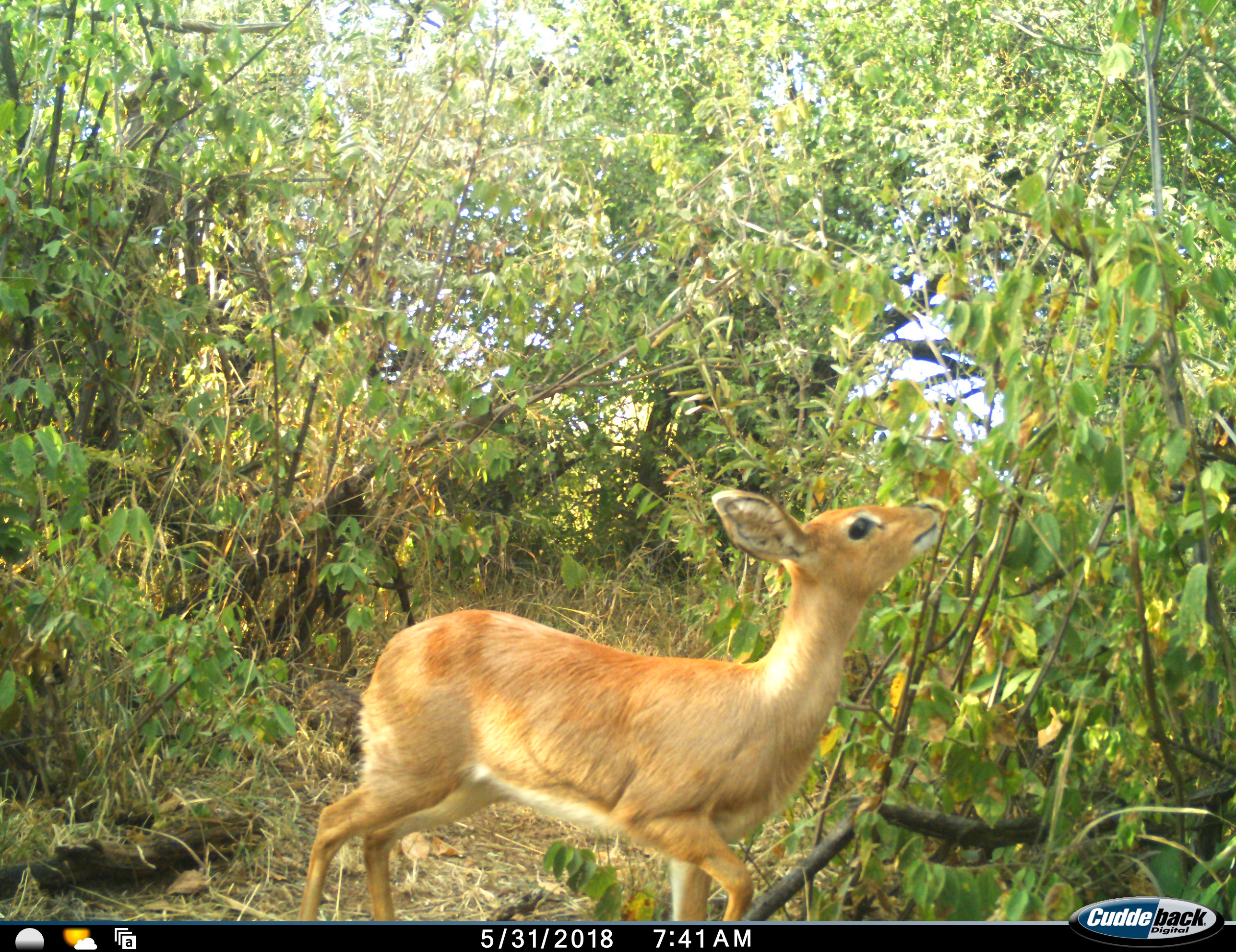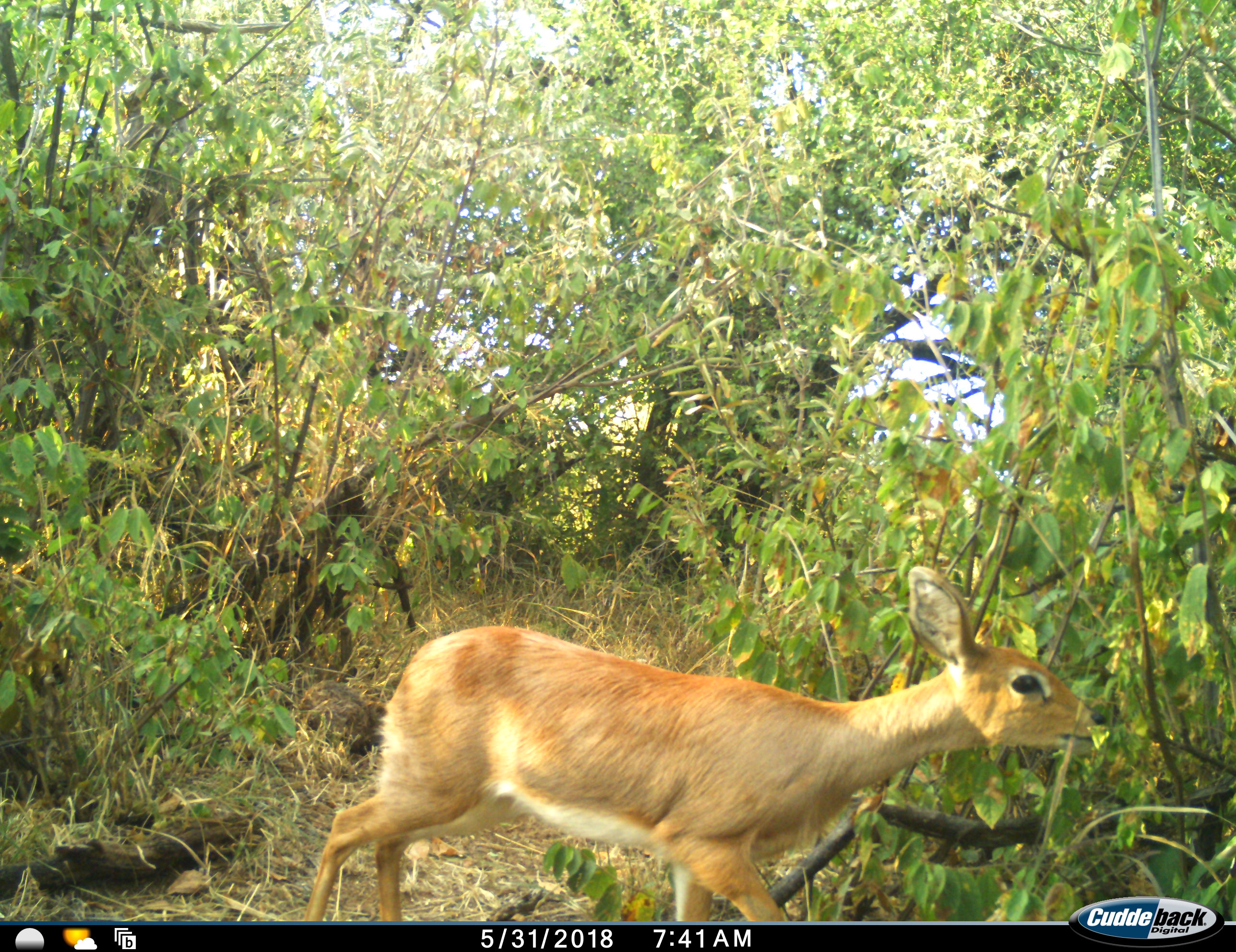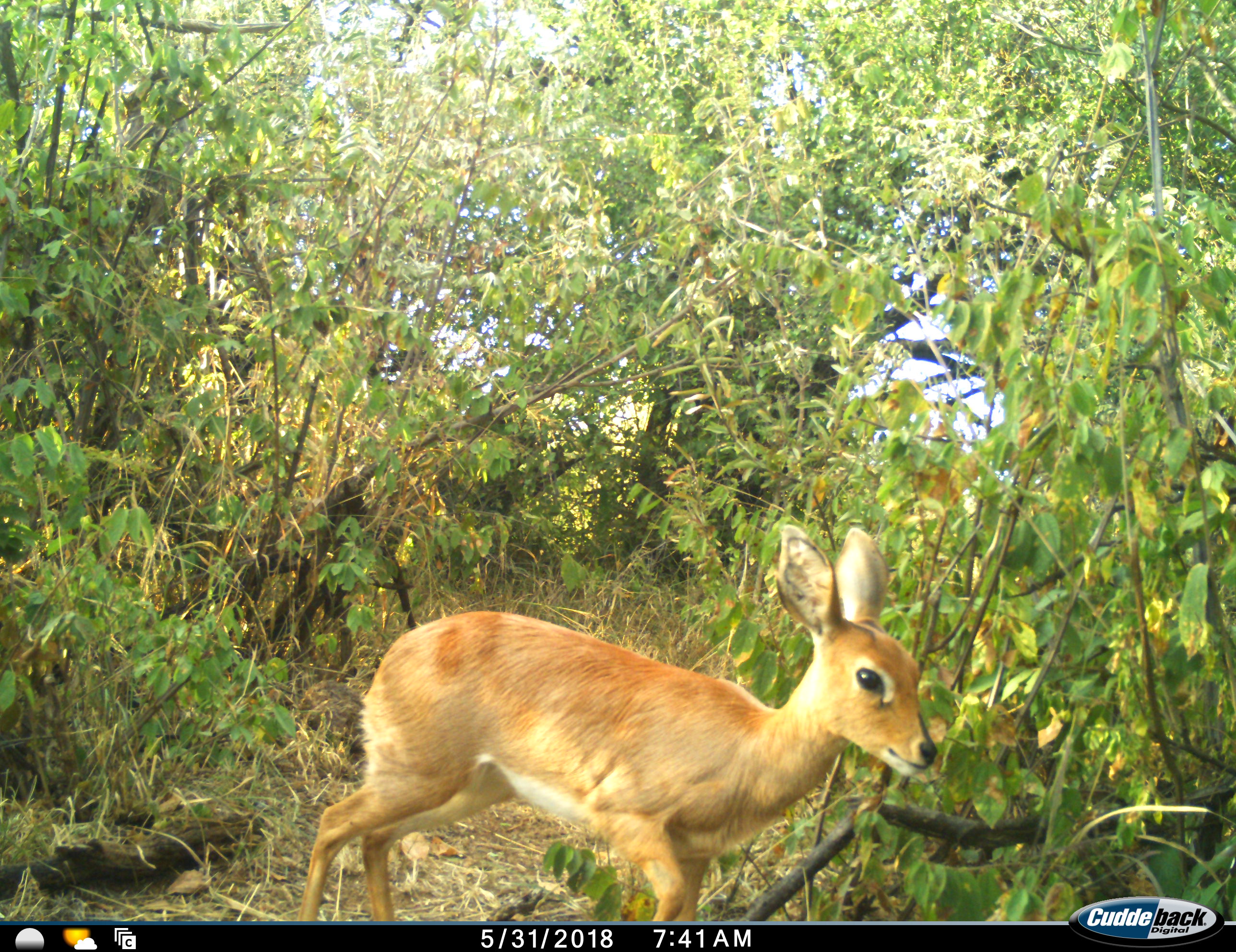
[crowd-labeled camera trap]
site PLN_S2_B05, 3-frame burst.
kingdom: Animalia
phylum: Chordata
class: Mammalia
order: Artiodactyla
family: Bovidae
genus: Raphicerus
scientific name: Raphicerus campestris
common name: steenbok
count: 1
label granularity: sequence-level